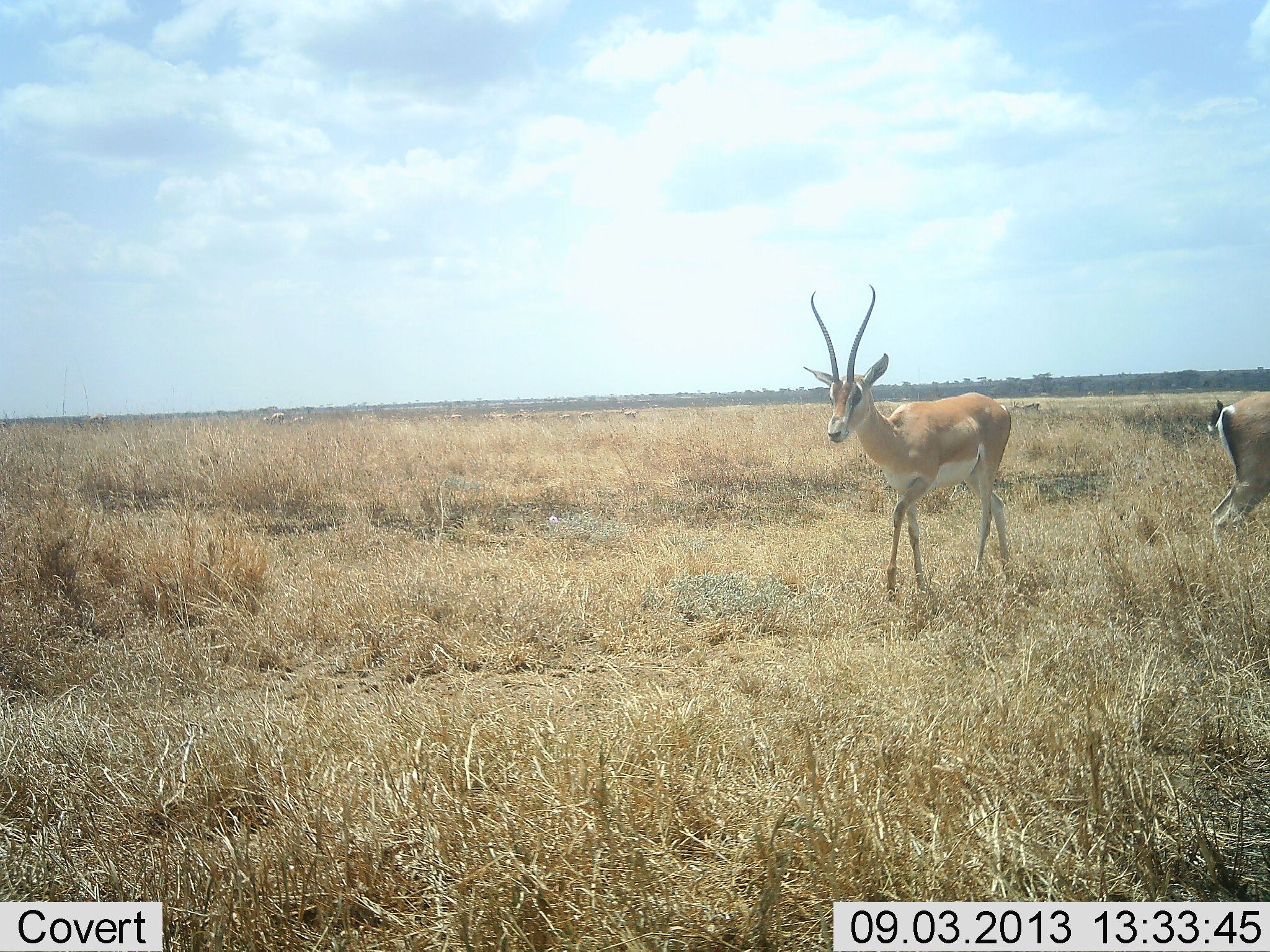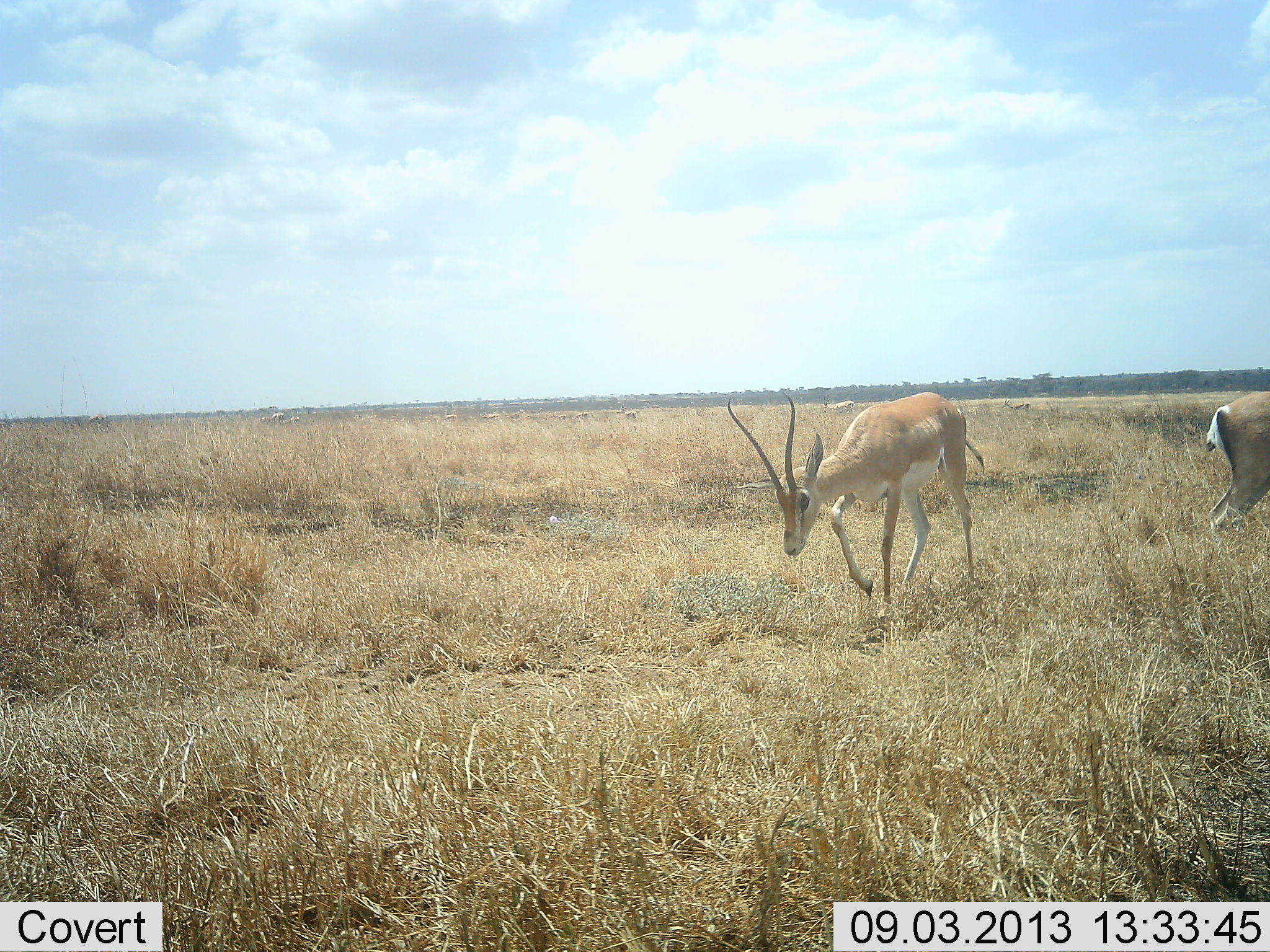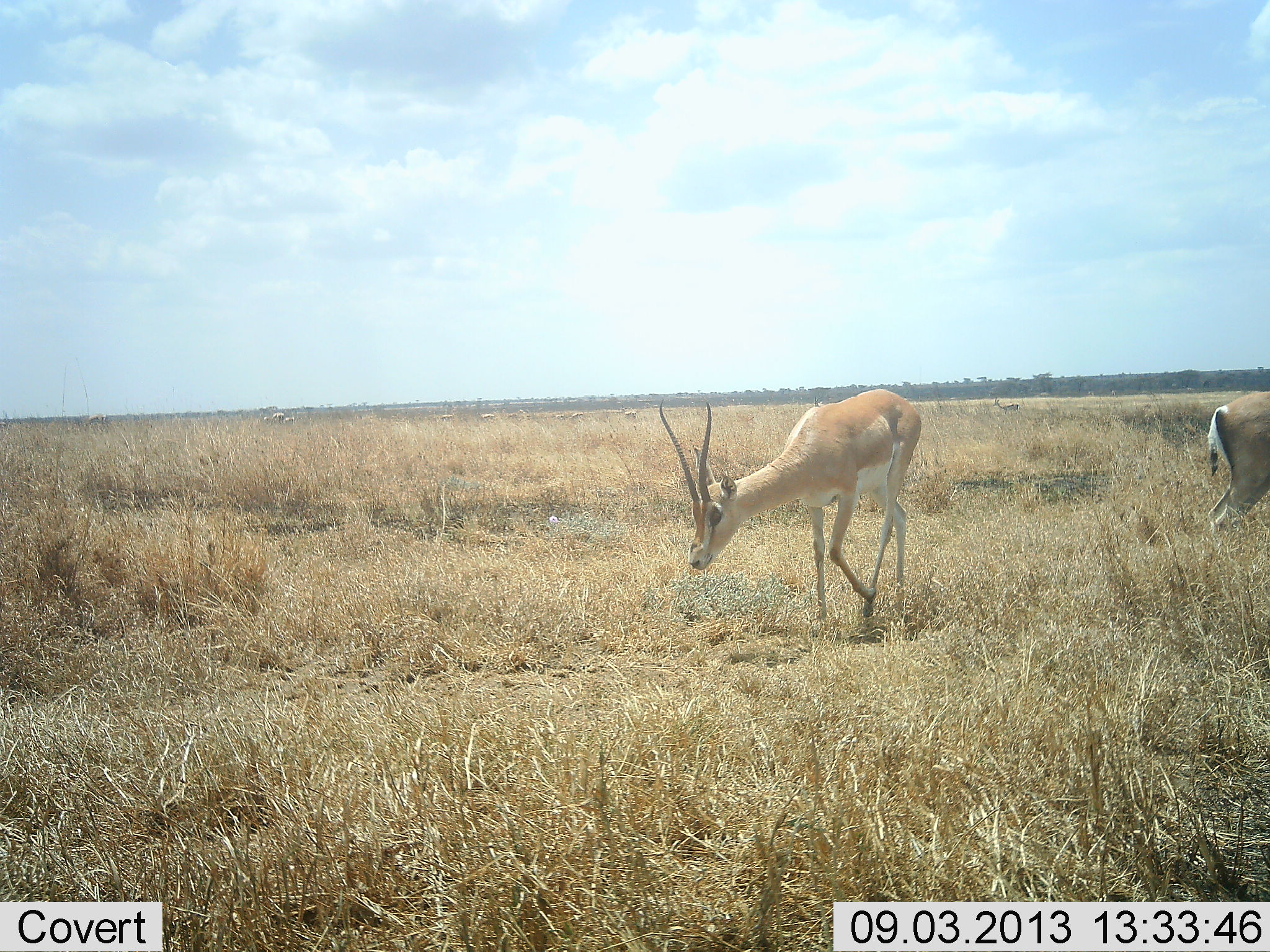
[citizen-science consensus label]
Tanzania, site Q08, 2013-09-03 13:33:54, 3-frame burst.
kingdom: Animalia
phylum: Chordata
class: Mammalia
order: Artiodactyla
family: Bovidae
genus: Nanger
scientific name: Nanger granti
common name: grant's gazelle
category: gazellegrants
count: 2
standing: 60%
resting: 0%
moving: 80%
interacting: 0%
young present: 0%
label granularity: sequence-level